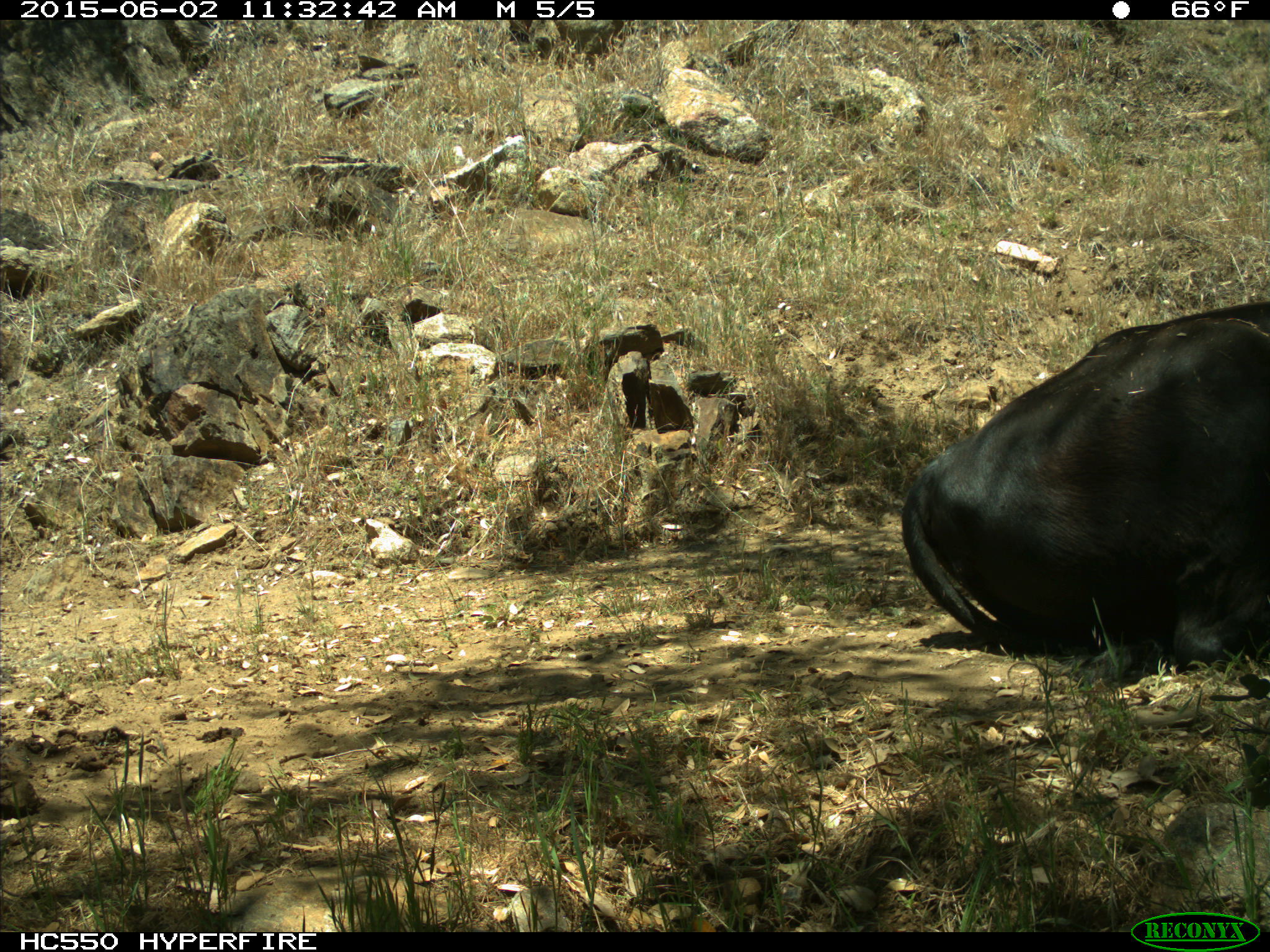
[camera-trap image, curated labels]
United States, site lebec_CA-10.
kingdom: Animalia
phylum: Chordata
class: Mammalia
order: Artiodactyla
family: Bovidae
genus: Bos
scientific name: Bos taurus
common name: domestic cow